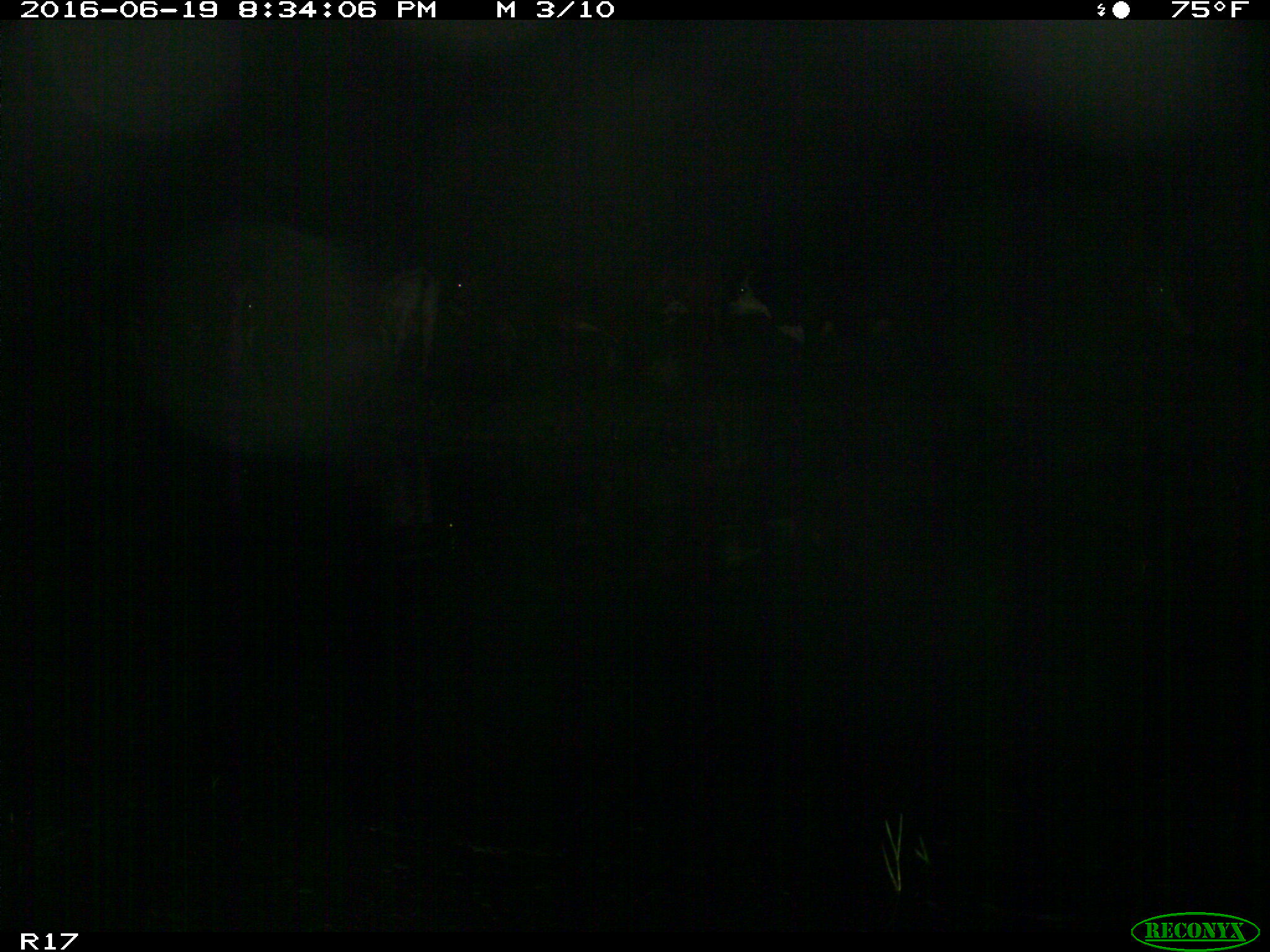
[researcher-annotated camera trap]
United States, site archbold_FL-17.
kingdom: Animalia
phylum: Chordata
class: Mammalia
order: Artiodactyla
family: Bovidae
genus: Bos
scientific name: Bos taurus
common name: domestic cow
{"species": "Bos taurus (domestic cow)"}